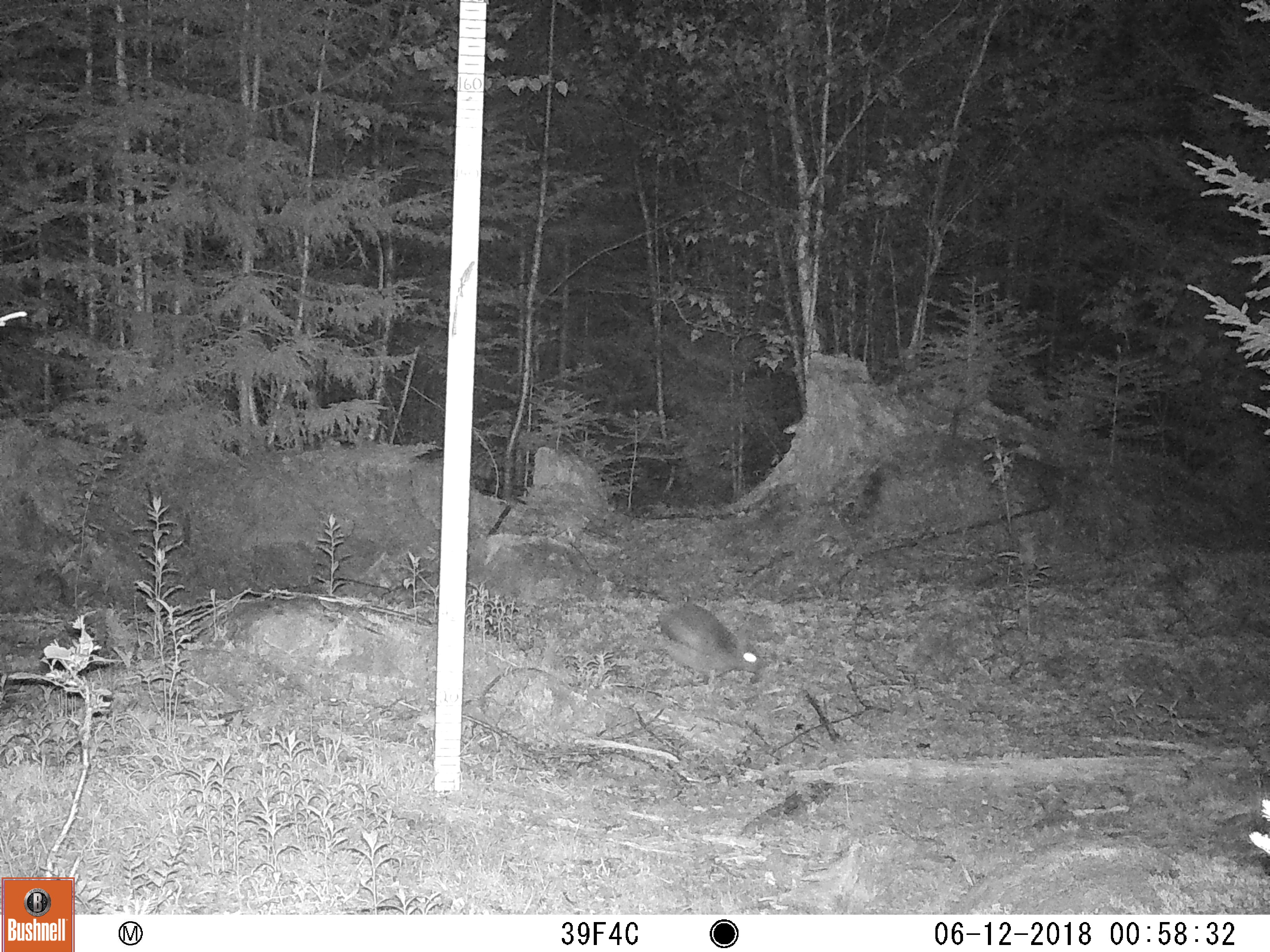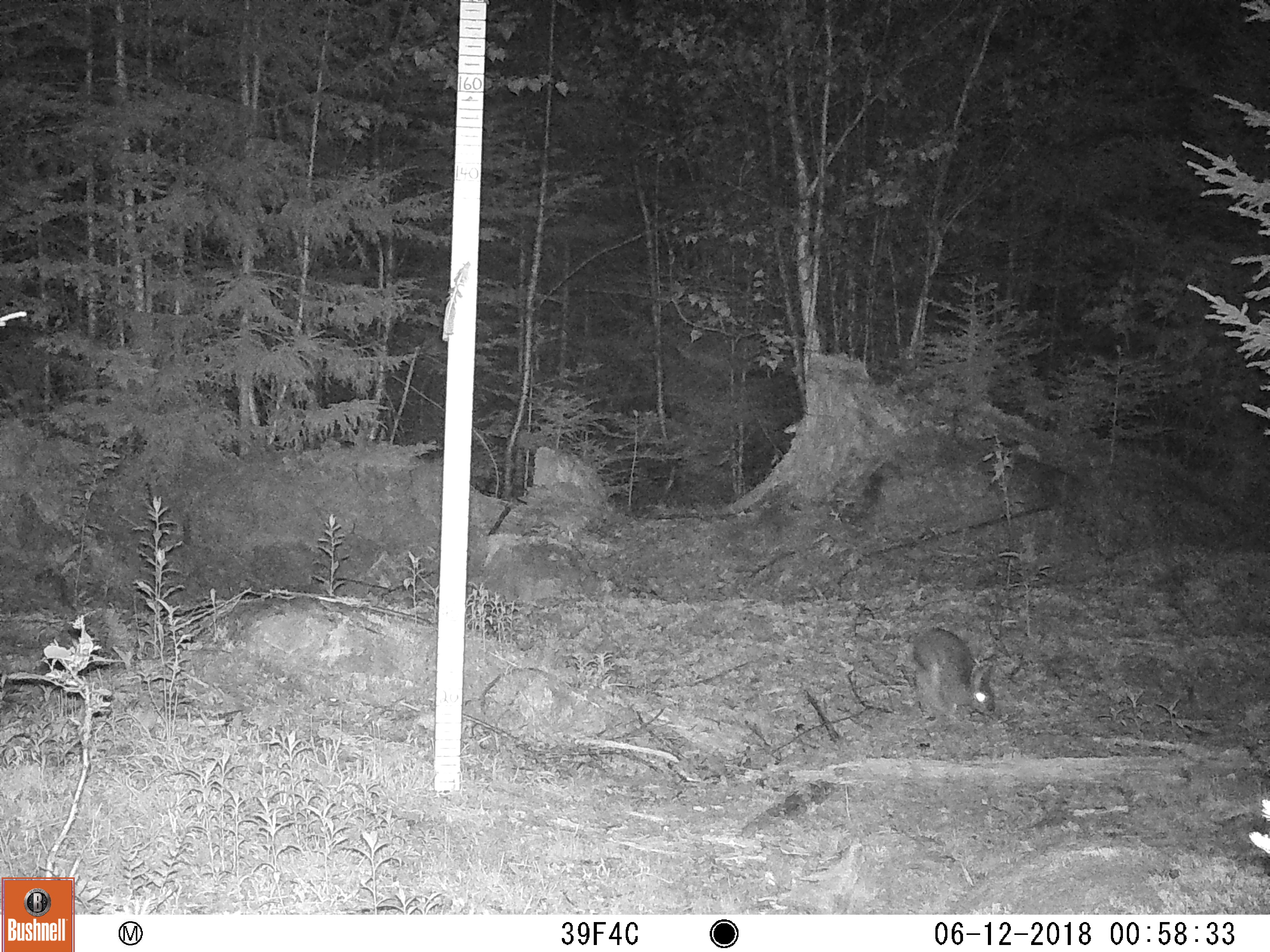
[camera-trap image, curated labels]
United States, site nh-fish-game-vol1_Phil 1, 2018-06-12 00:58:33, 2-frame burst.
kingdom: Animalia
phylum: Chordata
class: Mammalia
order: Lagomorpha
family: Leporidae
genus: Lepus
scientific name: Lepus americanus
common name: snowshoe hare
Snowshoe hare (Lepus americanus).